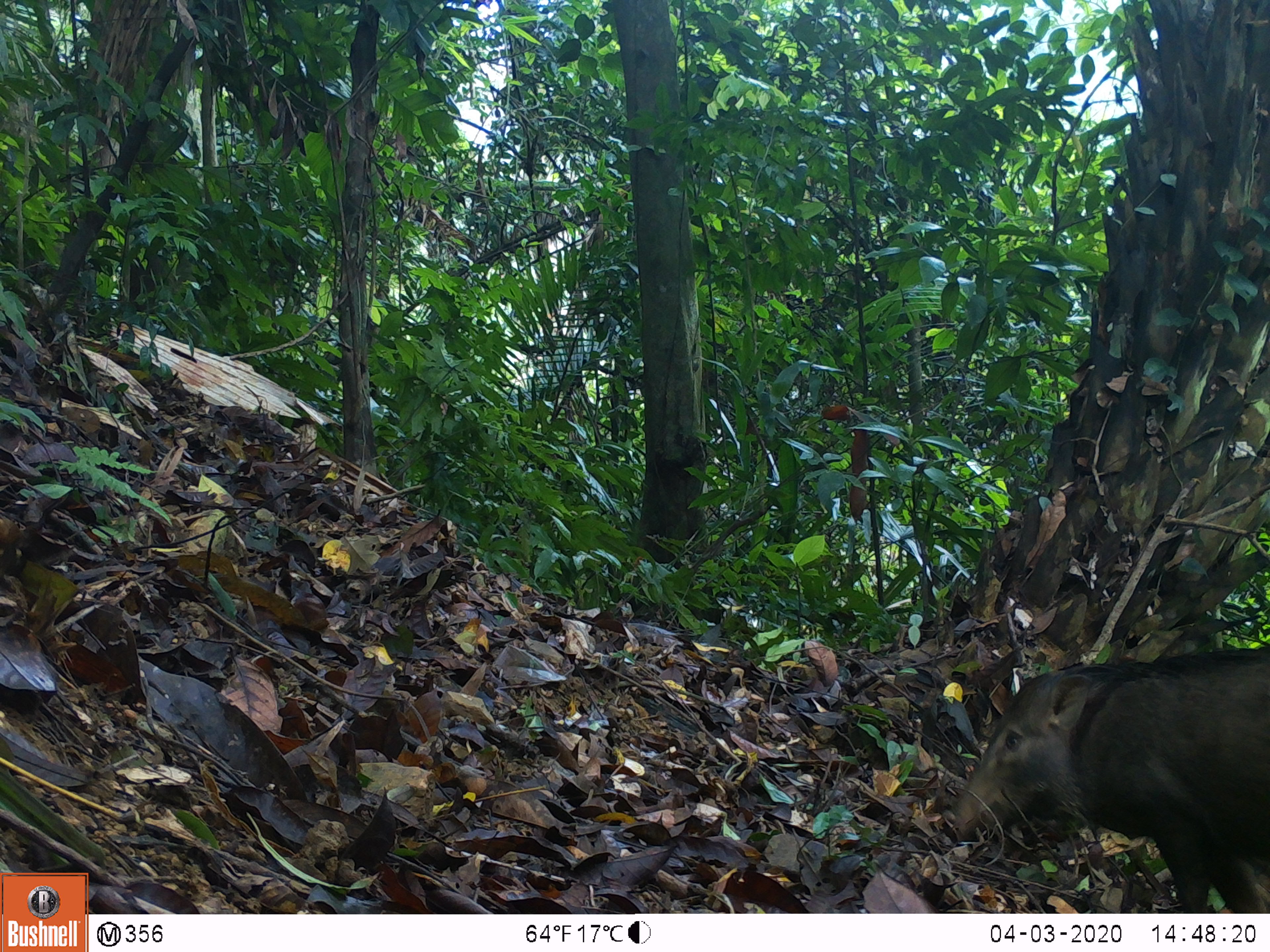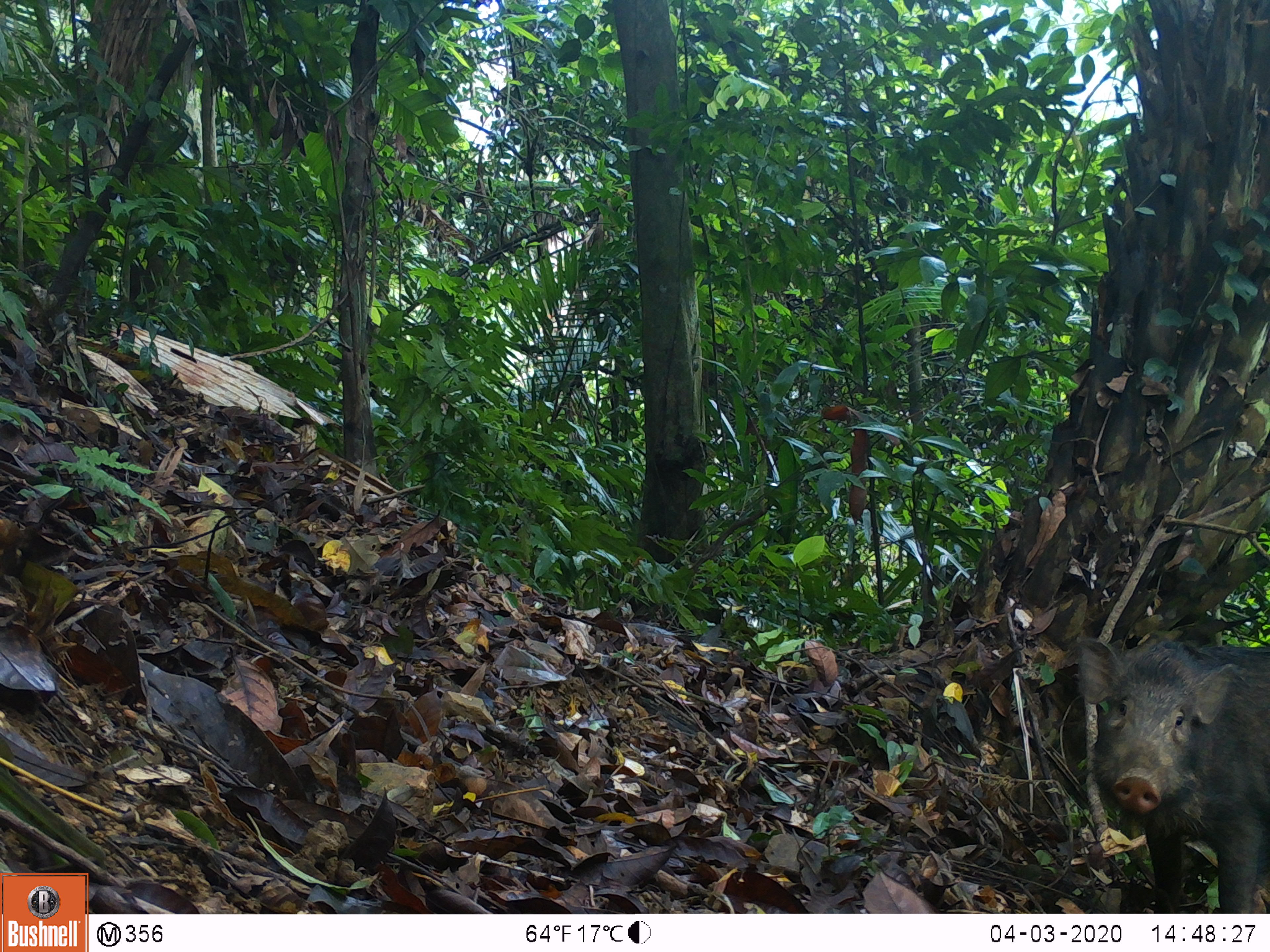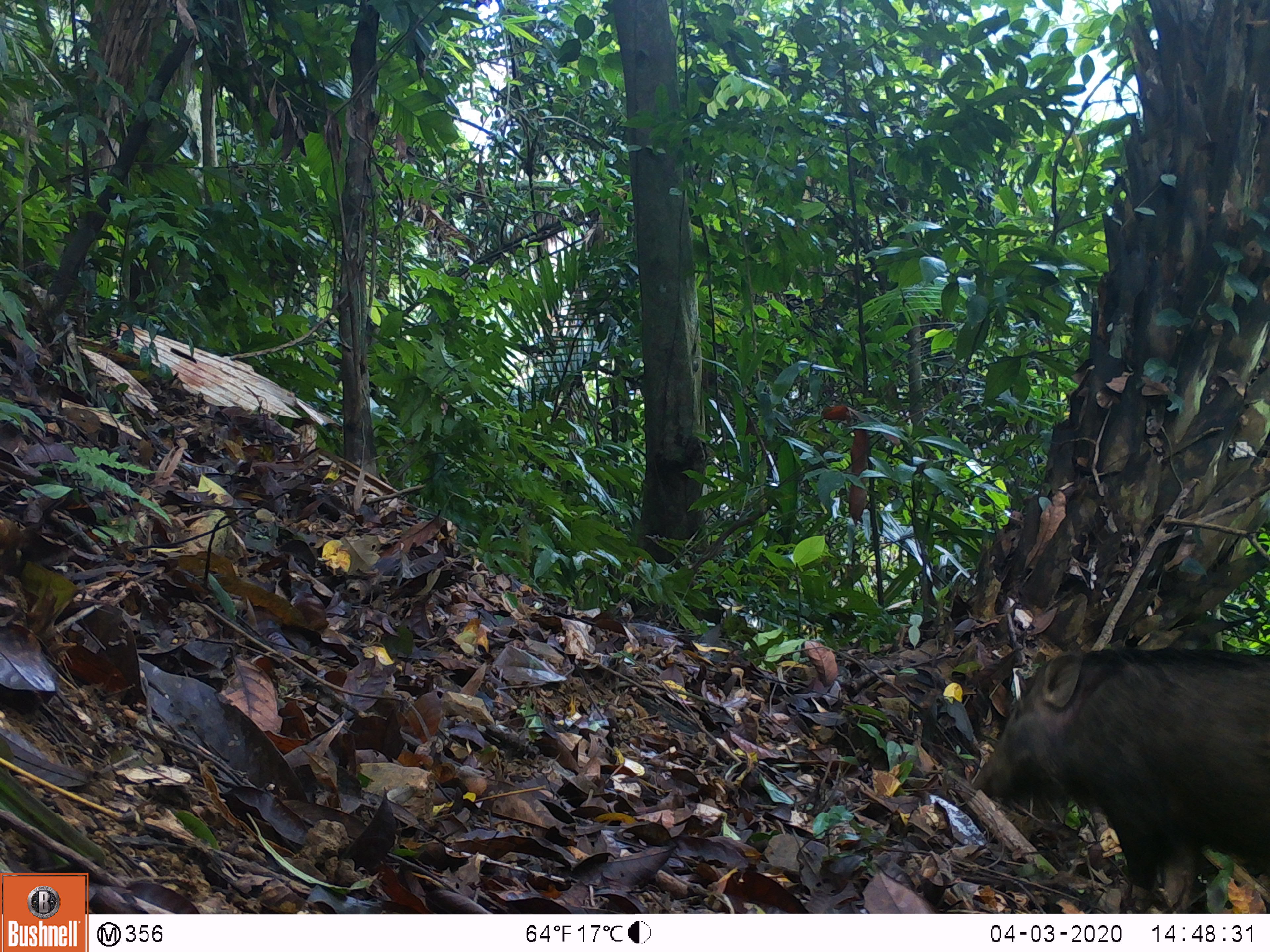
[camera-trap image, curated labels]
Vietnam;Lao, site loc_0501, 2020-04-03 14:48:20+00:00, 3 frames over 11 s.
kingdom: Animalia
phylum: Chordata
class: Mammalia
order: Artiodactyla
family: Suidae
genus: Sus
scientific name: Sus scrofa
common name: eurasian wild pig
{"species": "eurasian wild pig (Sus scrofa)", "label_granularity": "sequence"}